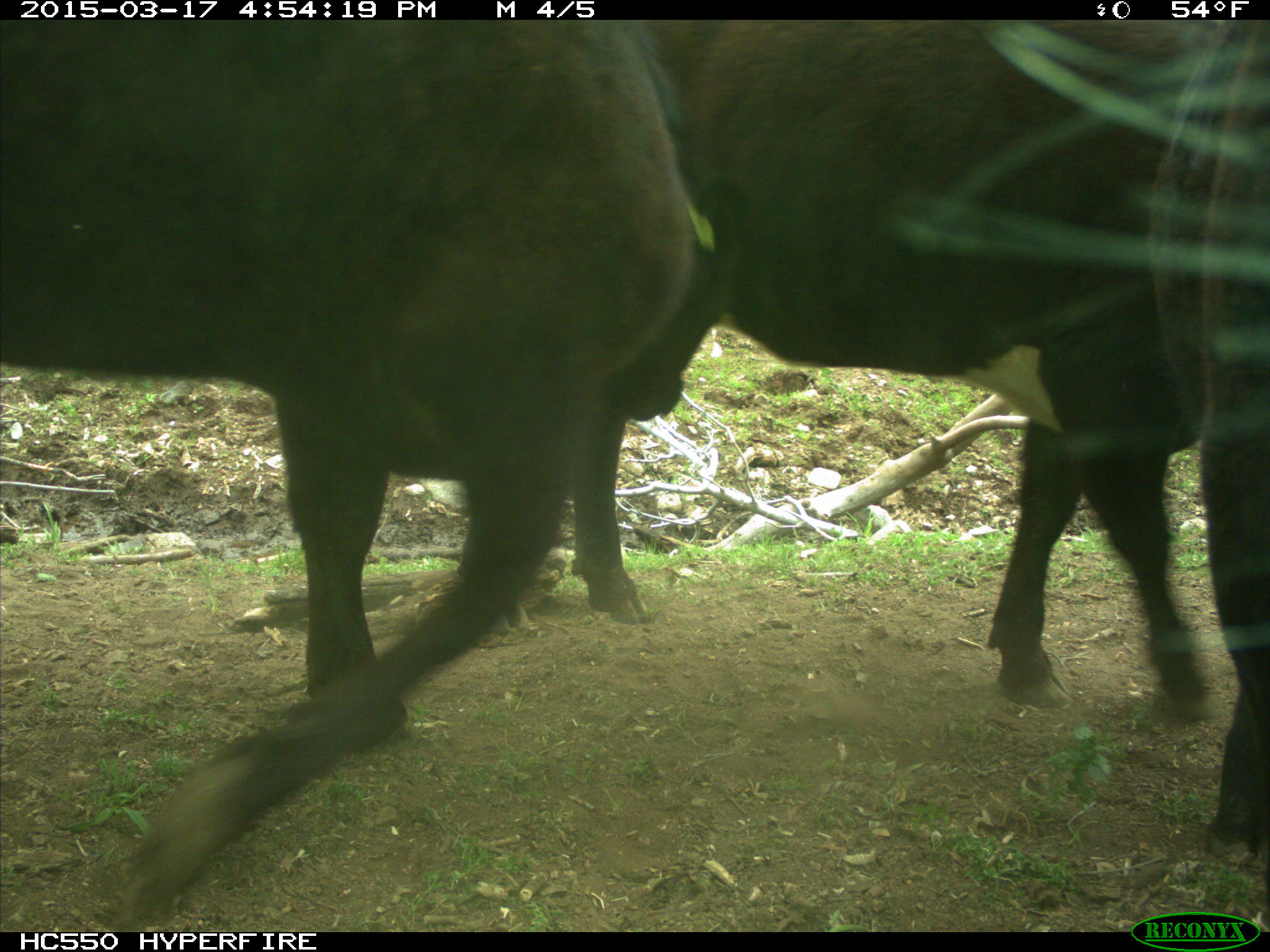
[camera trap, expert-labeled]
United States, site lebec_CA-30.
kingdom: Animalia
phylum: Chordata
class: Mammalia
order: Artiodactyla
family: Bovidae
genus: Bos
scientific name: Bos taurus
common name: domestic cow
Bos taurus (domestic cow).